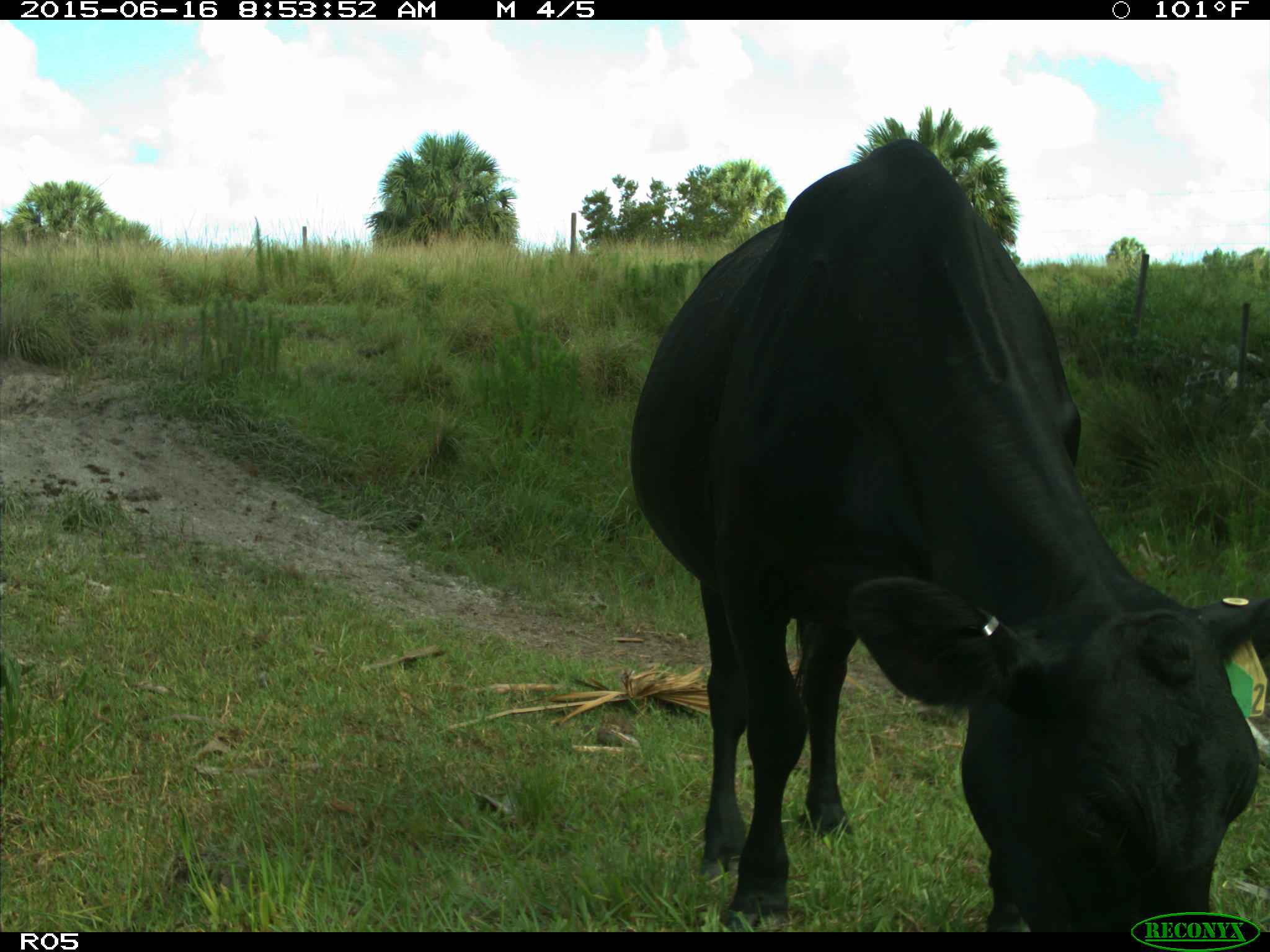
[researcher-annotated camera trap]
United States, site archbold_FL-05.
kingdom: Animalia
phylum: Chordata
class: Mammalia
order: Artiodactyla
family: Bovidae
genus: Bos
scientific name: Bos taurus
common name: domestic cow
Bos taurus (domestic cow).